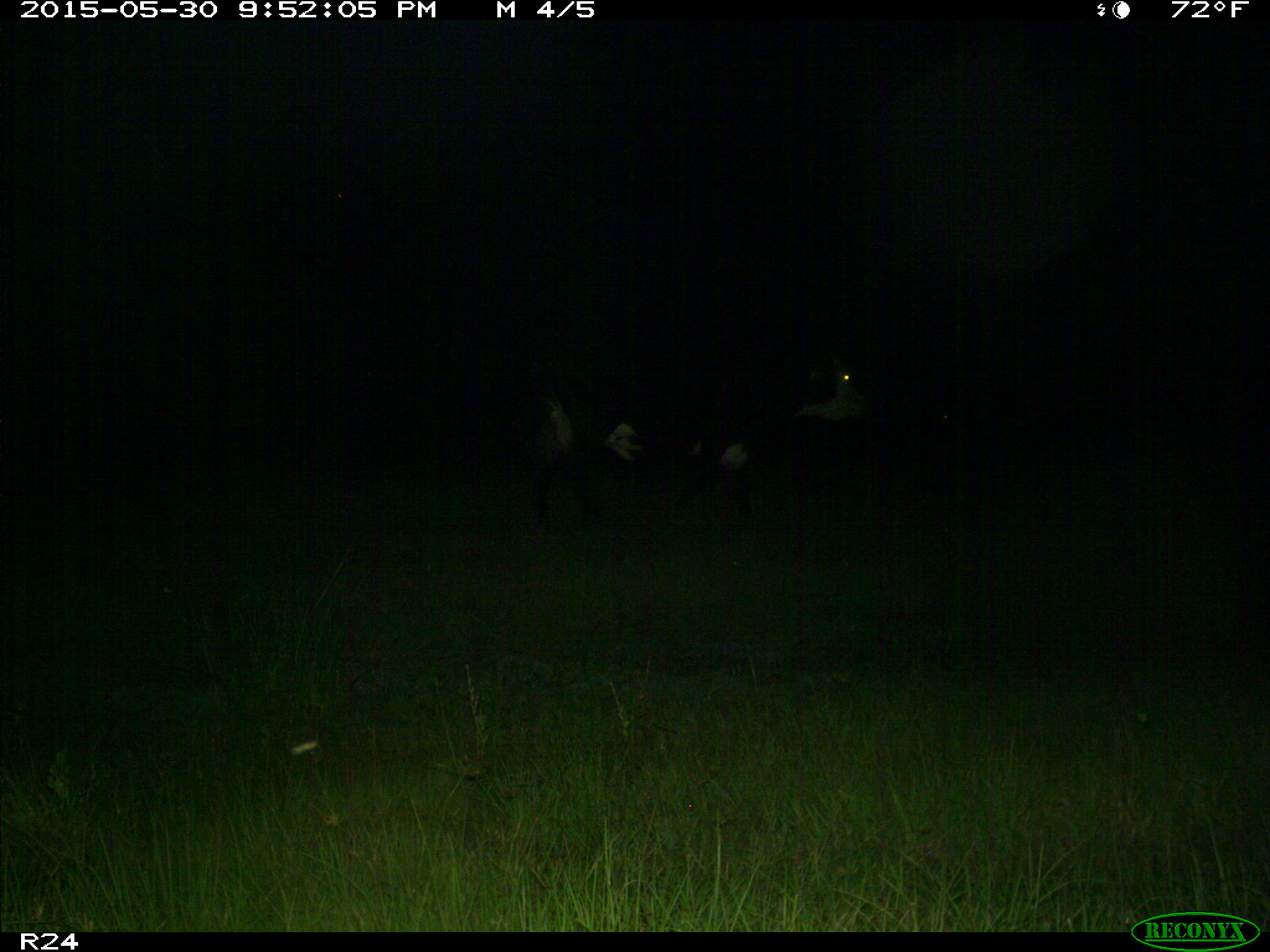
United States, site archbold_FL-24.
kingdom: Animalia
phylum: Chordata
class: Mammalia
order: Artiodactyla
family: Bovidae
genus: Bos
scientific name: Bos taurus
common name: domestic cow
Bos taurus (domestic cow).